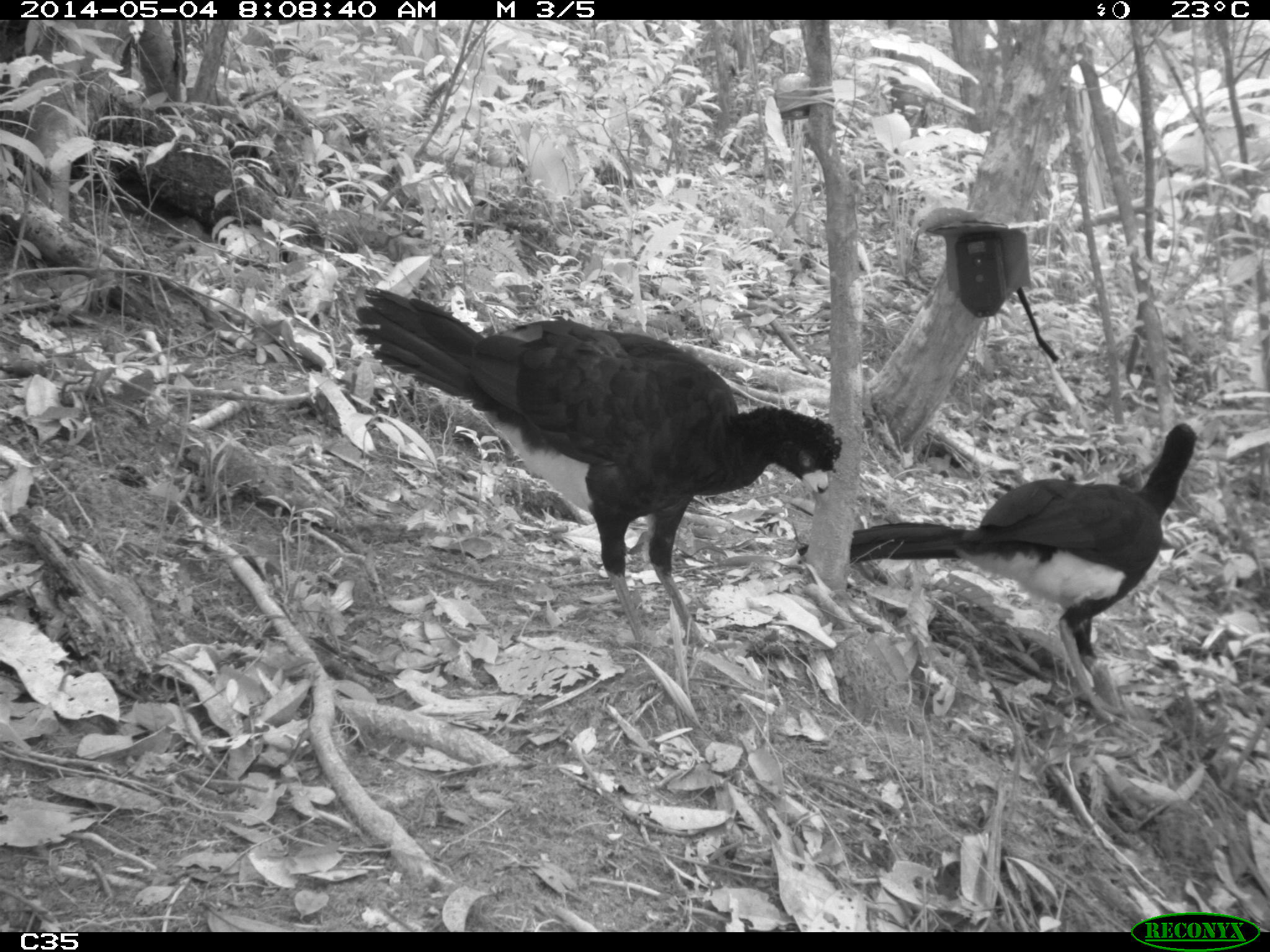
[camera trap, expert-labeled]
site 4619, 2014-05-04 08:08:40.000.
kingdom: Animalia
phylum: Chordata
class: Aves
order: Galliformes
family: Cracidae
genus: Crax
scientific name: Crax alector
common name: black curassow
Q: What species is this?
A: Crax alector (black curassow).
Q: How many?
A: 2.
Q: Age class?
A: Adult.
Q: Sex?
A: Female.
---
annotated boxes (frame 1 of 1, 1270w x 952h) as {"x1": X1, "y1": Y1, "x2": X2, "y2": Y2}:
crax alector: {"x1": 354, "y1": 286, "x2": 841, "y2": 647}; {"x1": 849, "y1": 422, "x2": 1198, "y2": 724}